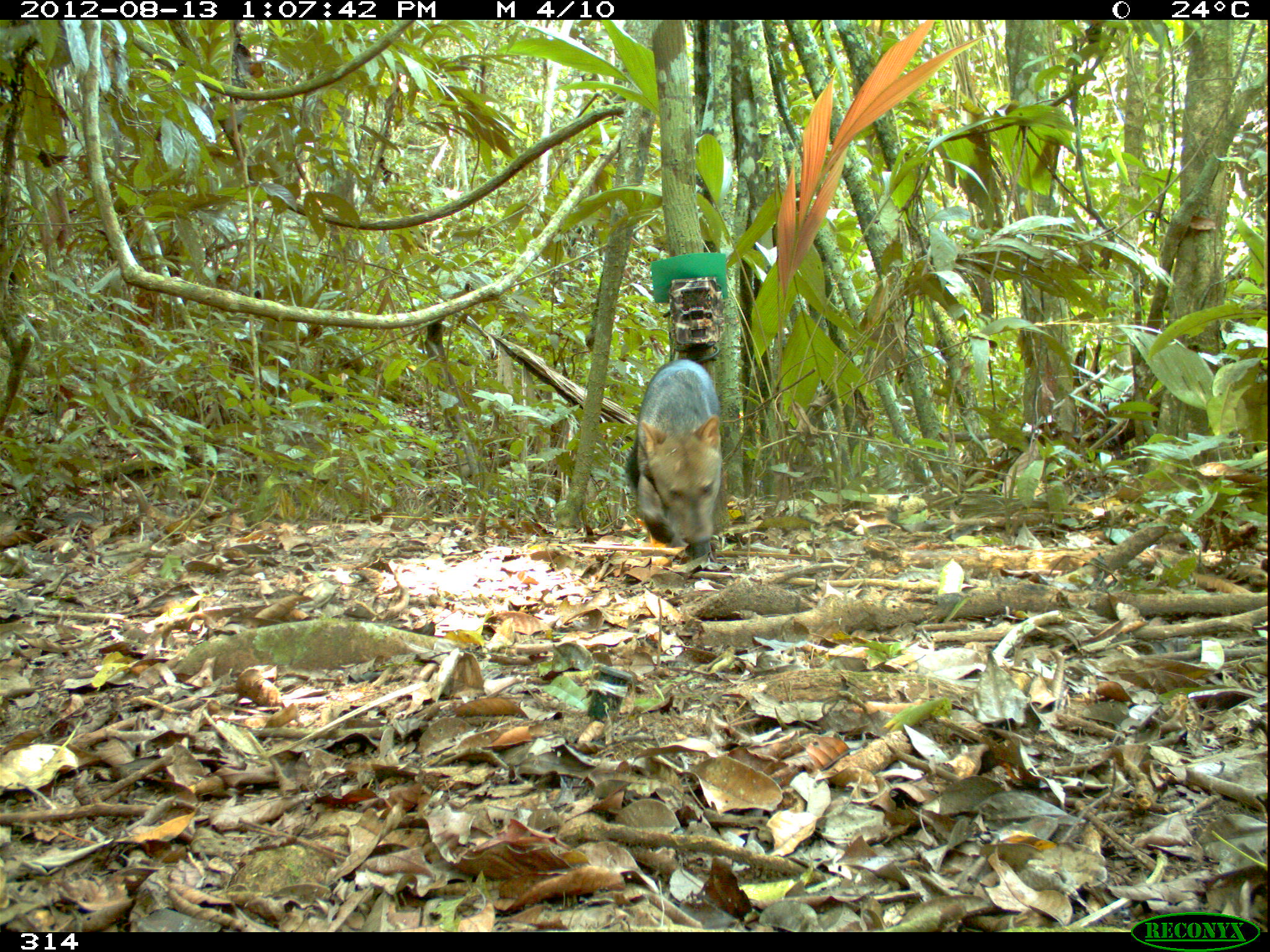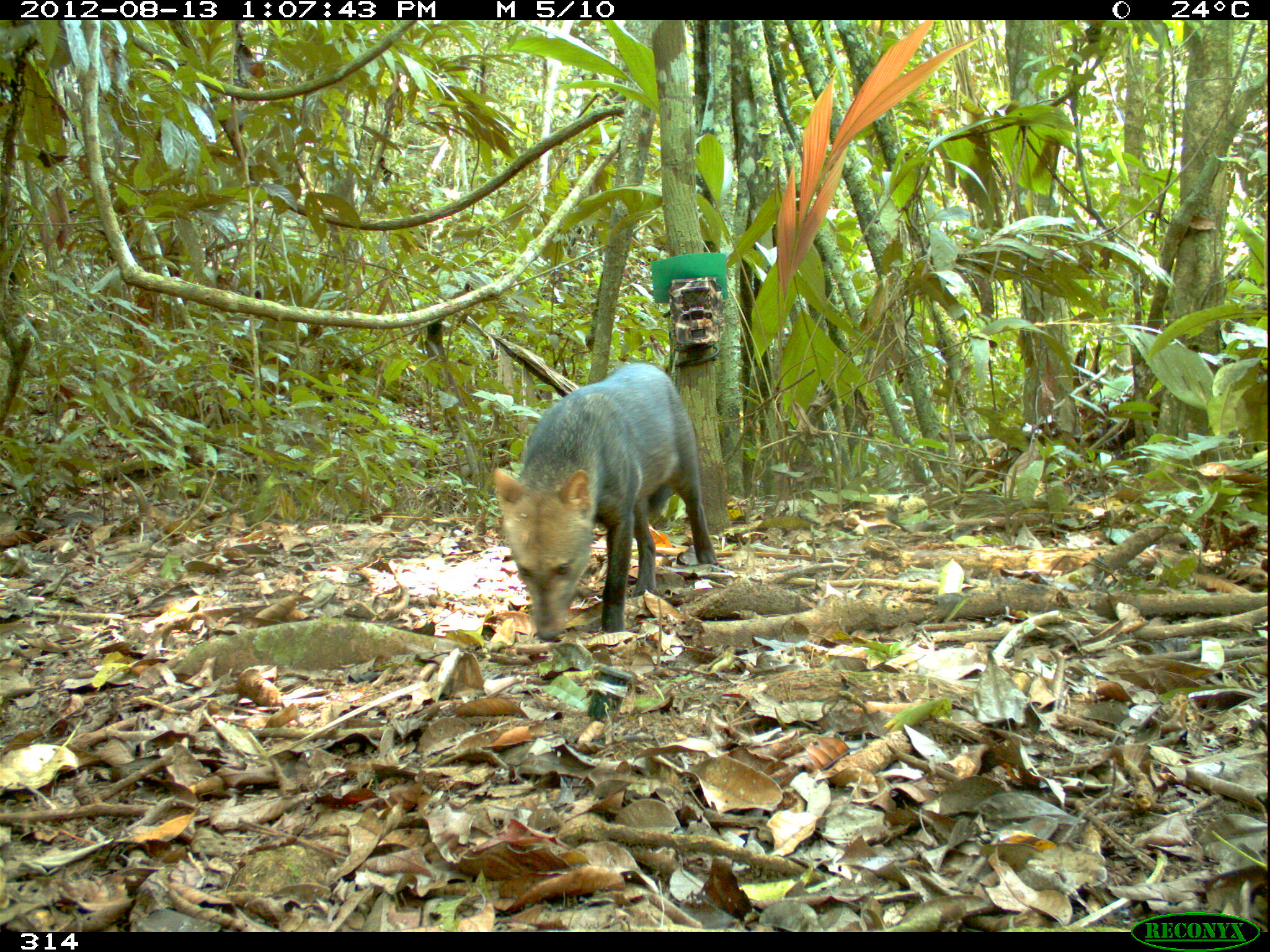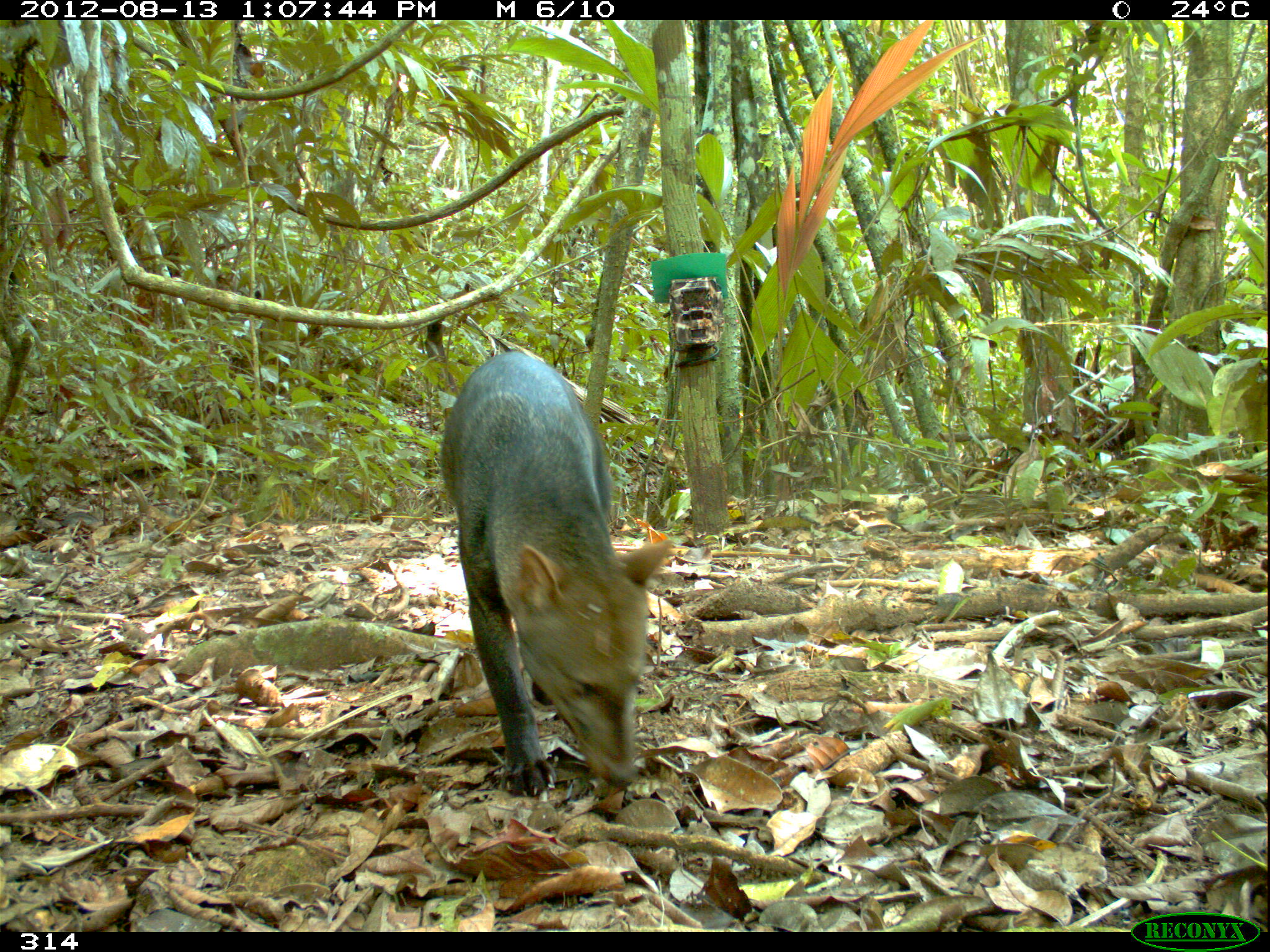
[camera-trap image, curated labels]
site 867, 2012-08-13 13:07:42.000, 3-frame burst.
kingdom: Animalia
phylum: Chordata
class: Mammalia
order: Carnivora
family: Canidae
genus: Atelocynus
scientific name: Atelocynus microtis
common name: short-eared dog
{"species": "Atelocynus microtis (short-eared dog)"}